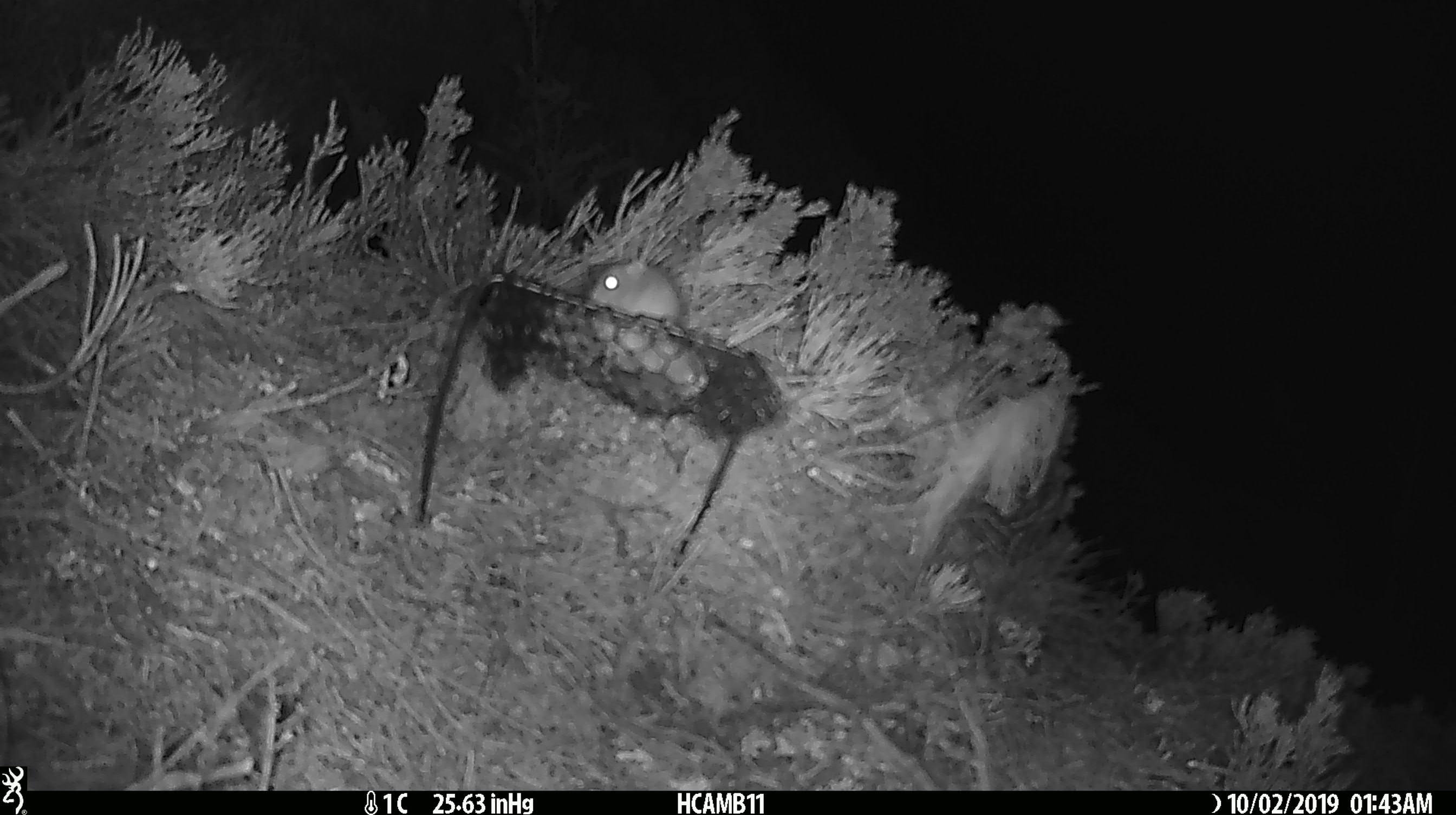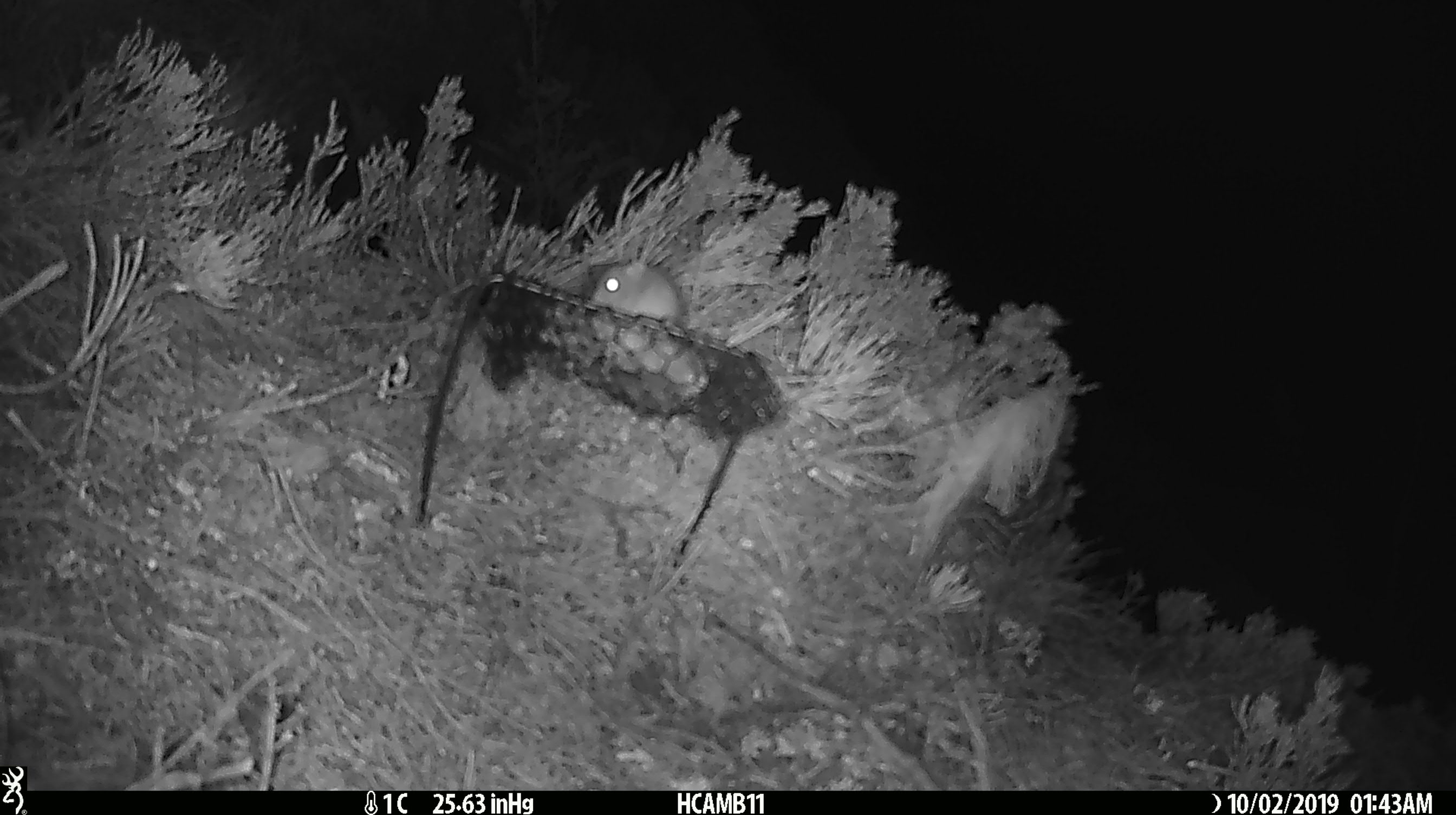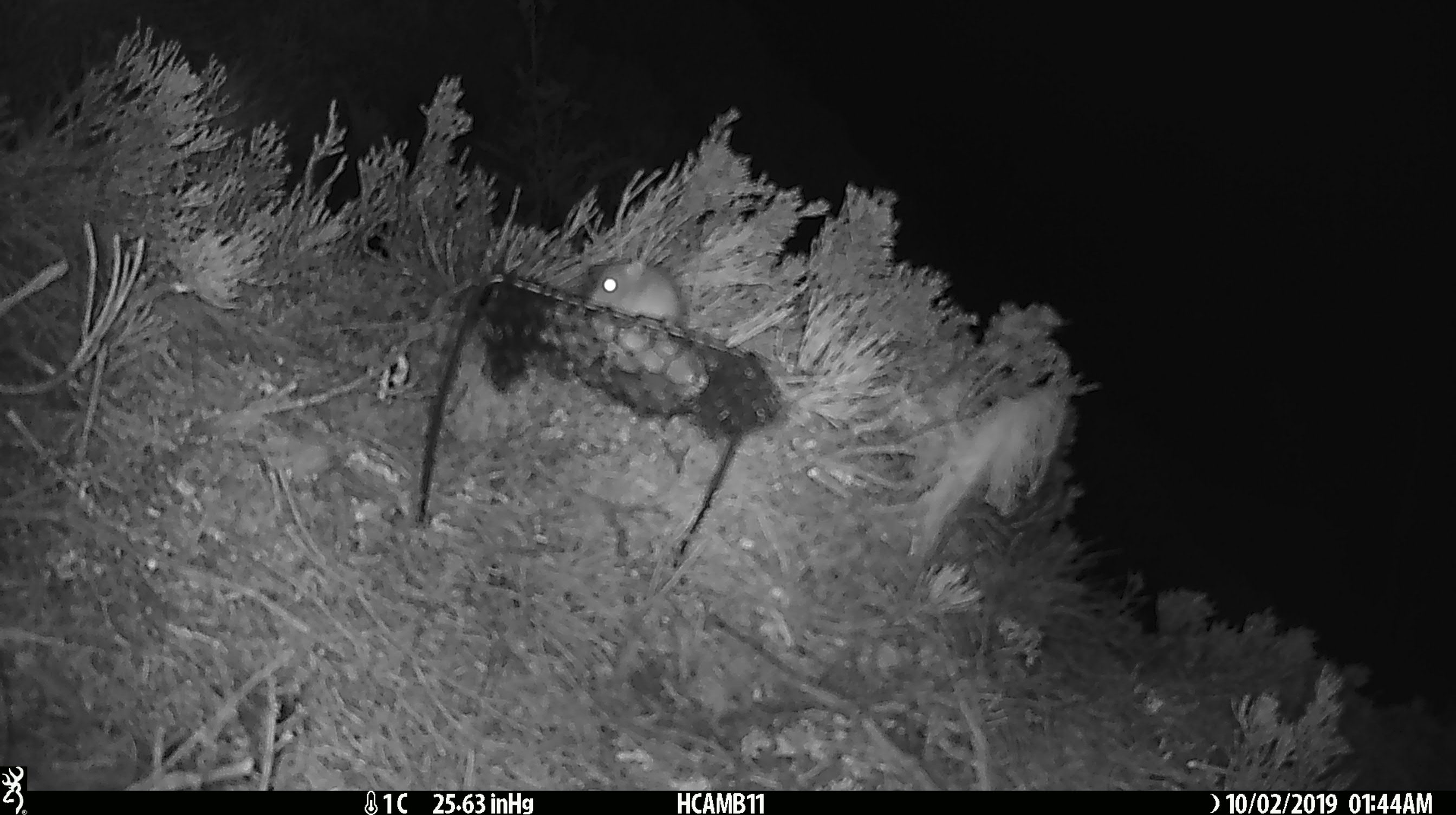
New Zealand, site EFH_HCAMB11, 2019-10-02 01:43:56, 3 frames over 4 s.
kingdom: Animalia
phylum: Chordata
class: Mammalia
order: Rodentia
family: Muridae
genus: Mus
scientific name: Mus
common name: mouse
Mouse (Mus).